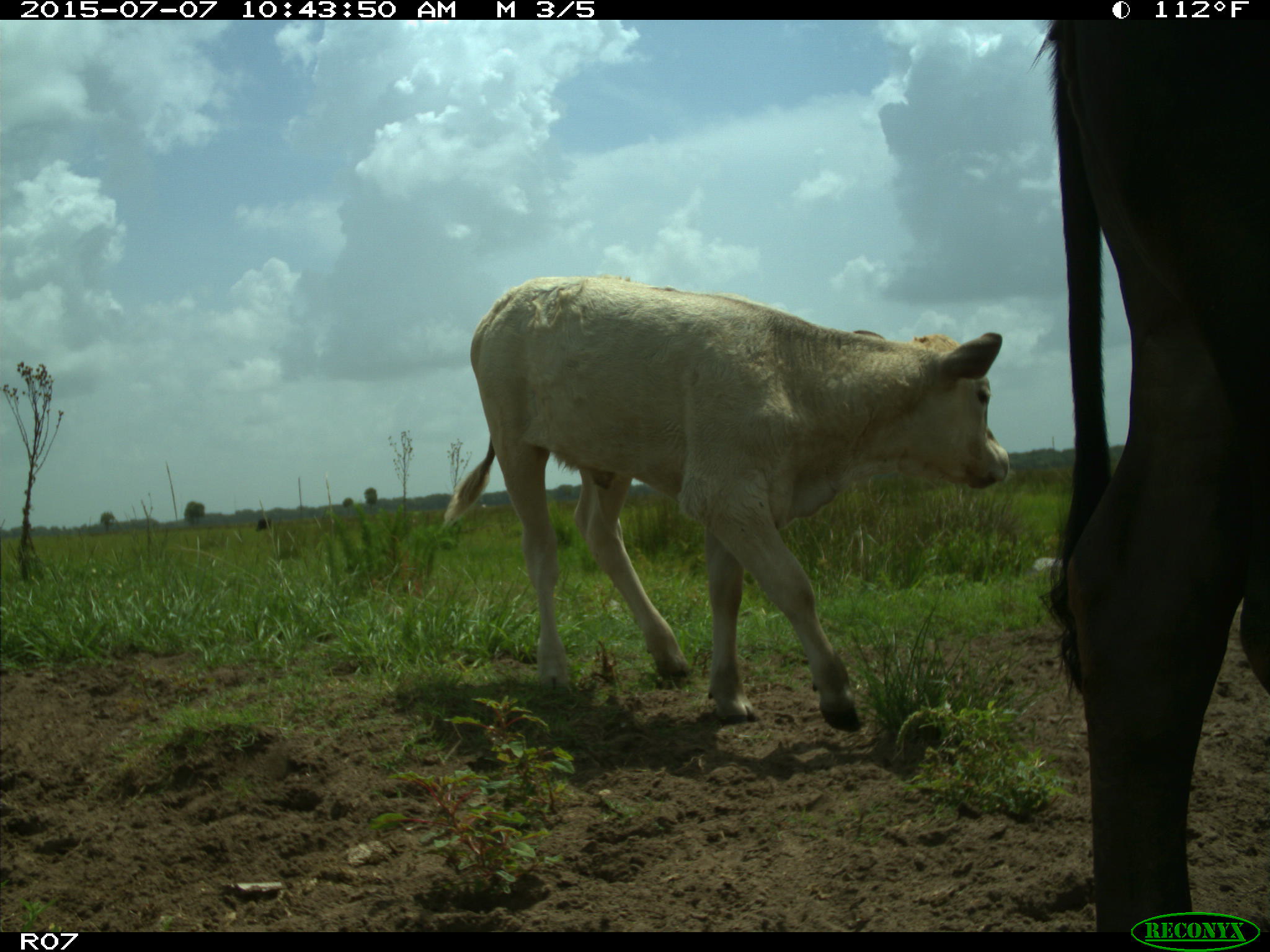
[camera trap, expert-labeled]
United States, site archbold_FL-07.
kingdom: Animalia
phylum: Chordata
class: Mammalia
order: Artiodactyla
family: Bovidae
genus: Bos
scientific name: Bos taurus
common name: domestic cow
Bos taurus (domestic cow).